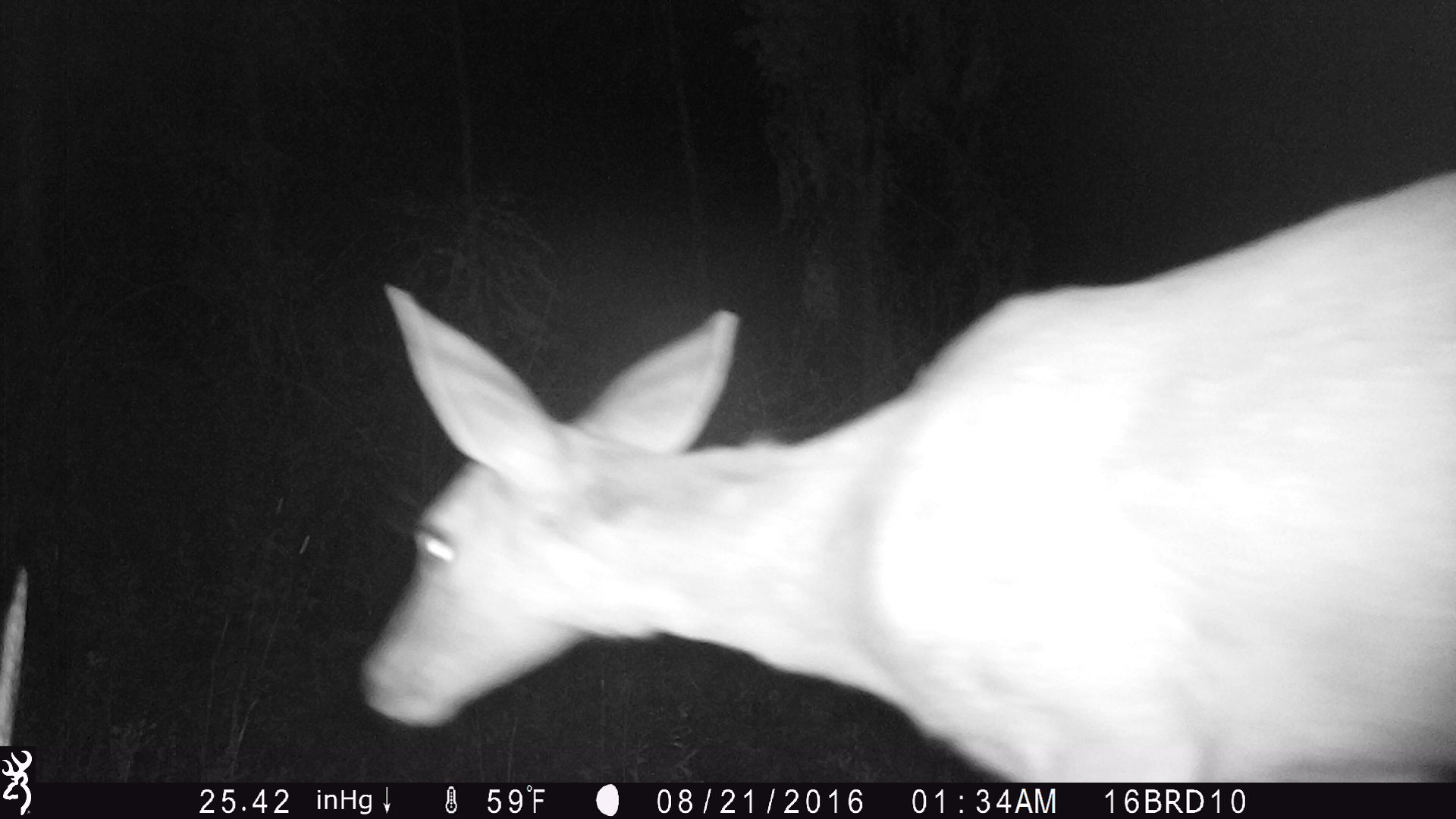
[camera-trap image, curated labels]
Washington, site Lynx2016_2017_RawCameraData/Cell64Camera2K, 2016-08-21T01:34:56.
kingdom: Animalia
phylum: Chordata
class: Mammalia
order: Artiodactyla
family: Cervidae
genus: Odocoileus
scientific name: Odocoileus virginianus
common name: white-tailed deer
Odocoileus virginianus (white-tailed deer). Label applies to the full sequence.